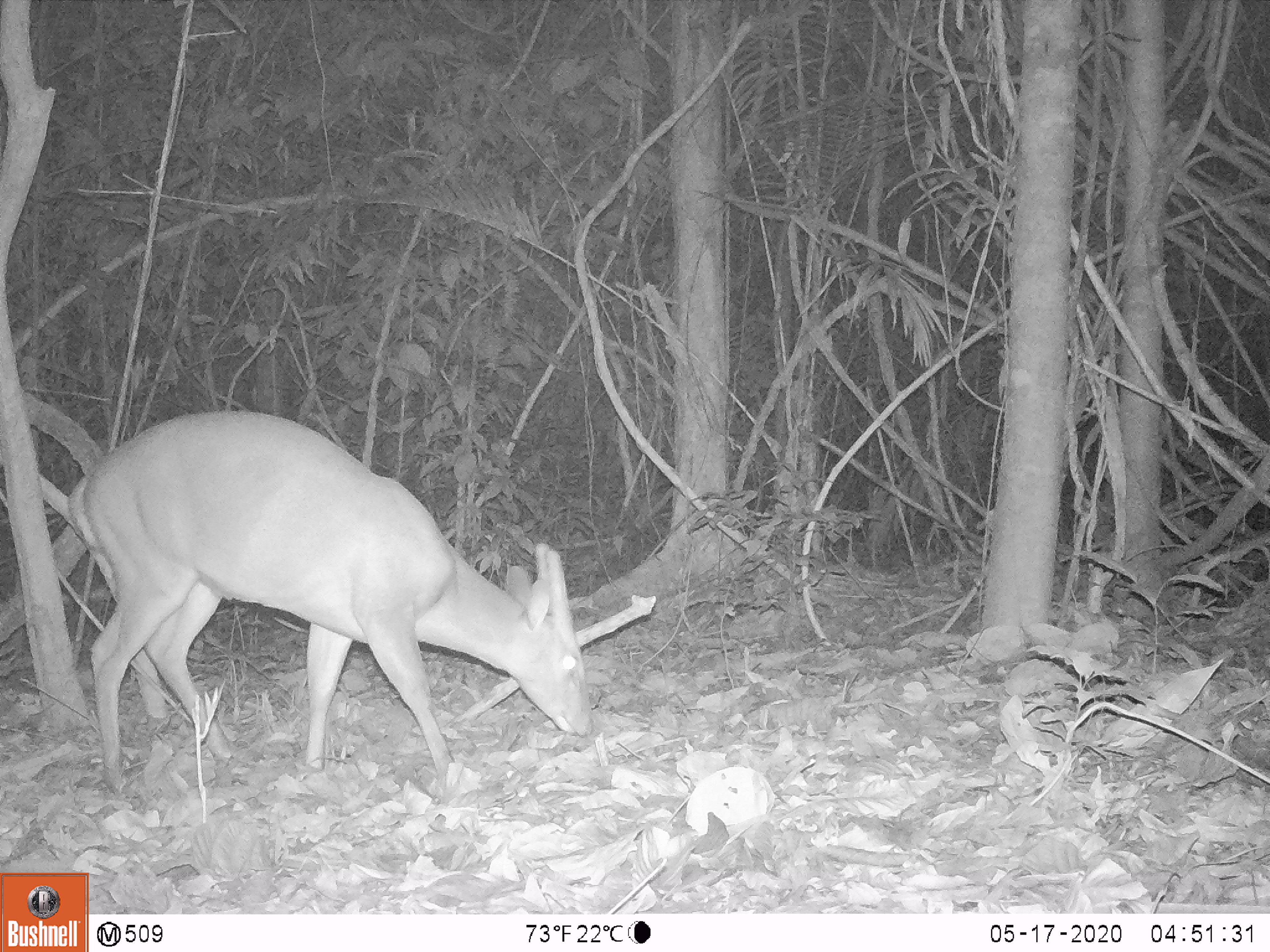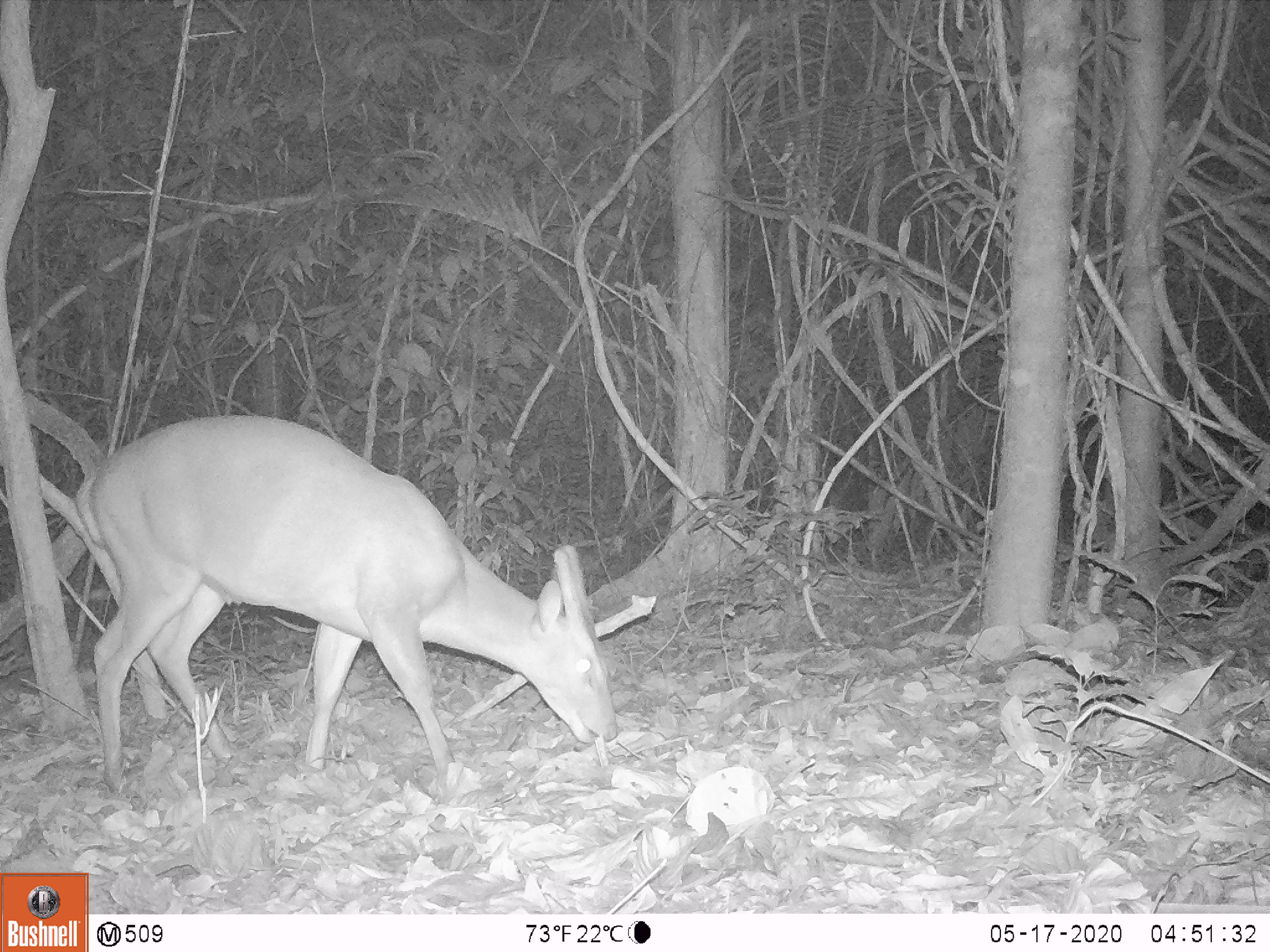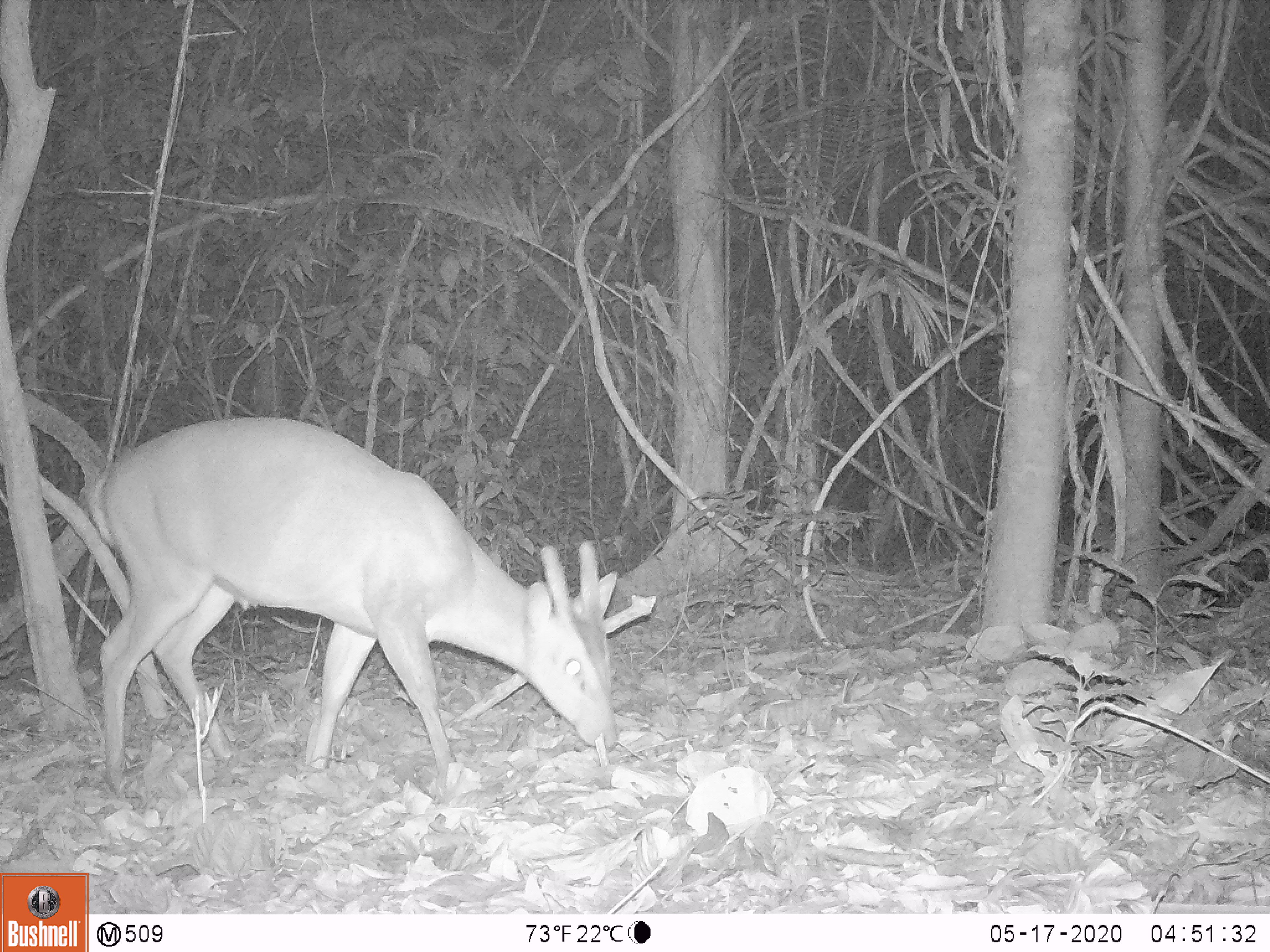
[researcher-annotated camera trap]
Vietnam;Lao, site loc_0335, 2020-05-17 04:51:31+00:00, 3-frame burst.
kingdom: Animalia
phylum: Chordata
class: Mammalia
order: Artiodactyla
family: Cervidae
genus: Muntiacus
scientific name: Muntiacus vuquangensis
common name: large-antlered muntjac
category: large antlered muntjac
Large antlered muntjac (large-antlered muntjac) (Muntiacus vuquangensis). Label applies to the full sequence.